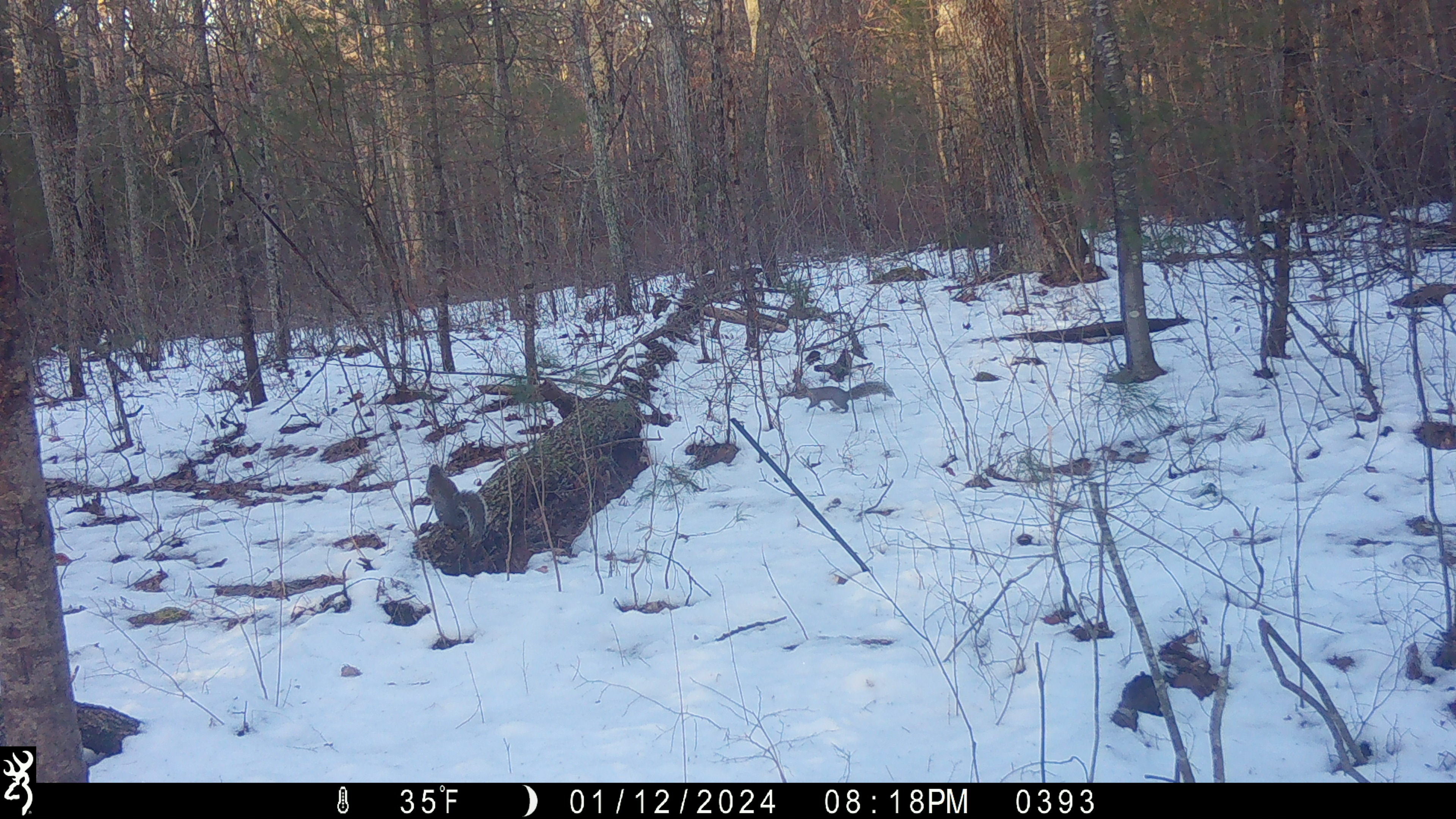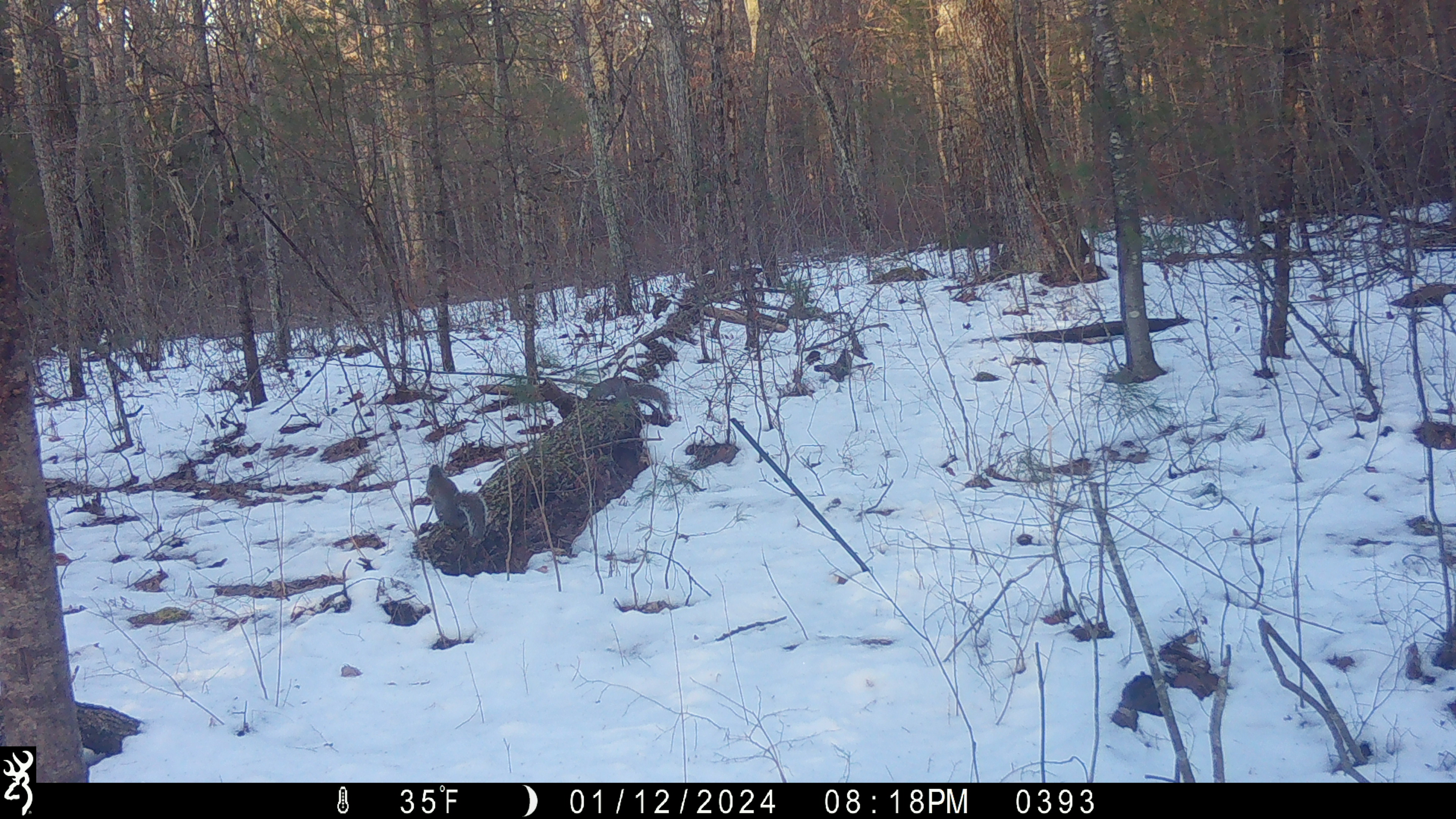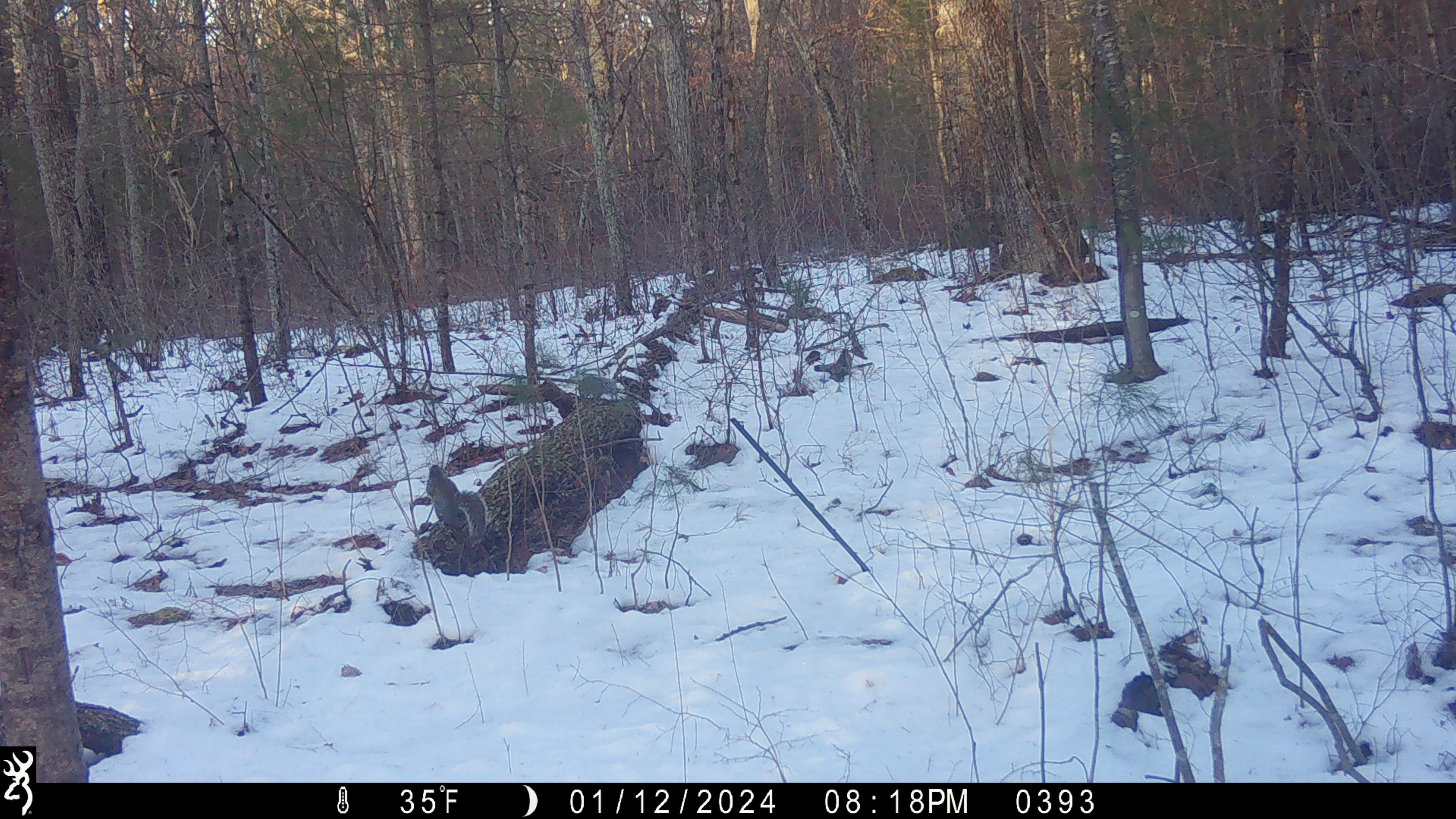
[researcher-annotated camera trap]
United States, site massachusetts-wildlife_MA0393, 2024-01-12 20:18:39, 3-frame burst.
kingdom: Animalia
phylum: Chordata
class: Mammalia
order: Rodentia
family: Sciuridae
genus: Sciurus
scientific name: Sciurus carolinensis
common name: gray squirrel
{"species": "gray squirrel (Sciurus carolinensis)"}